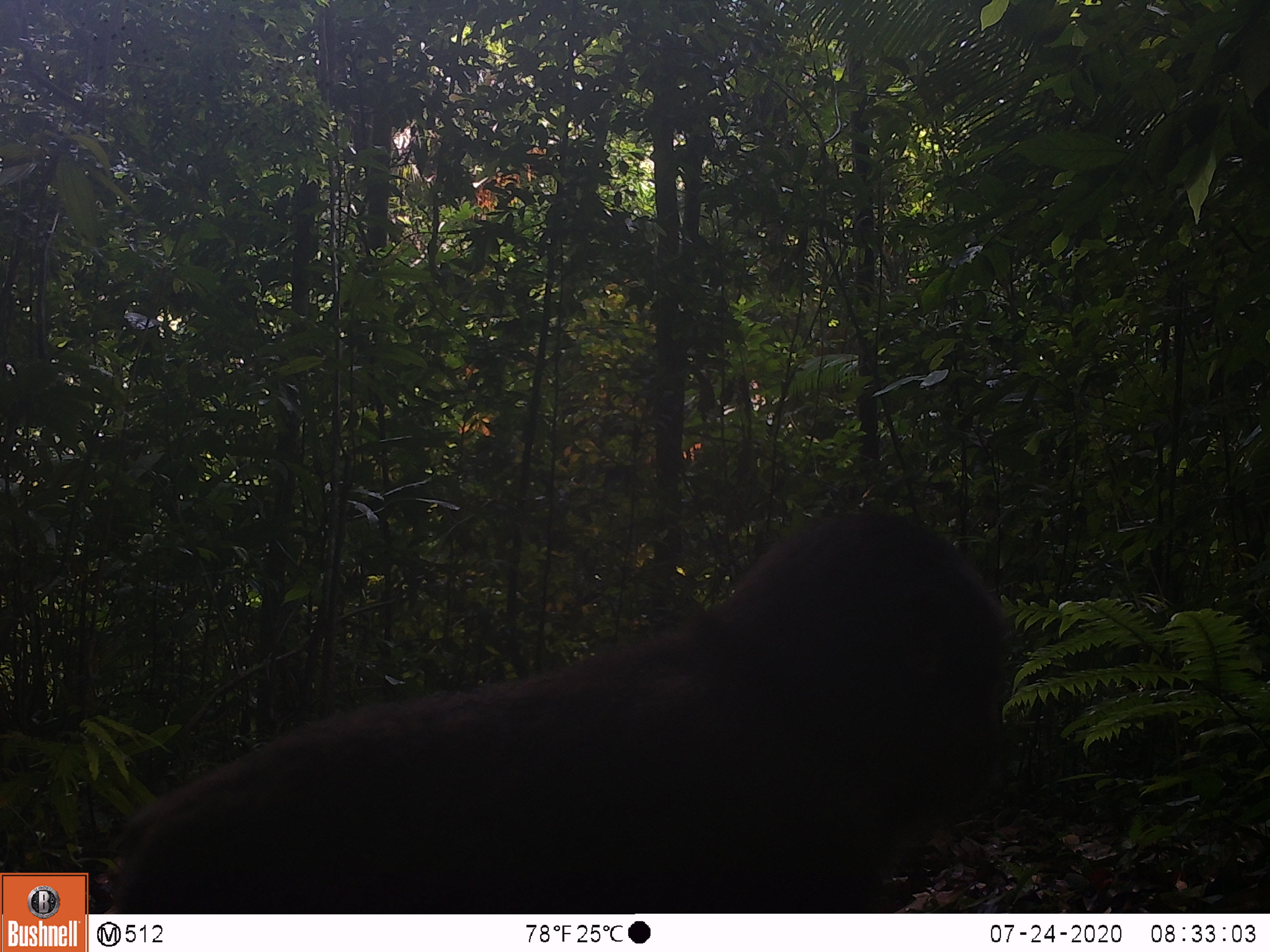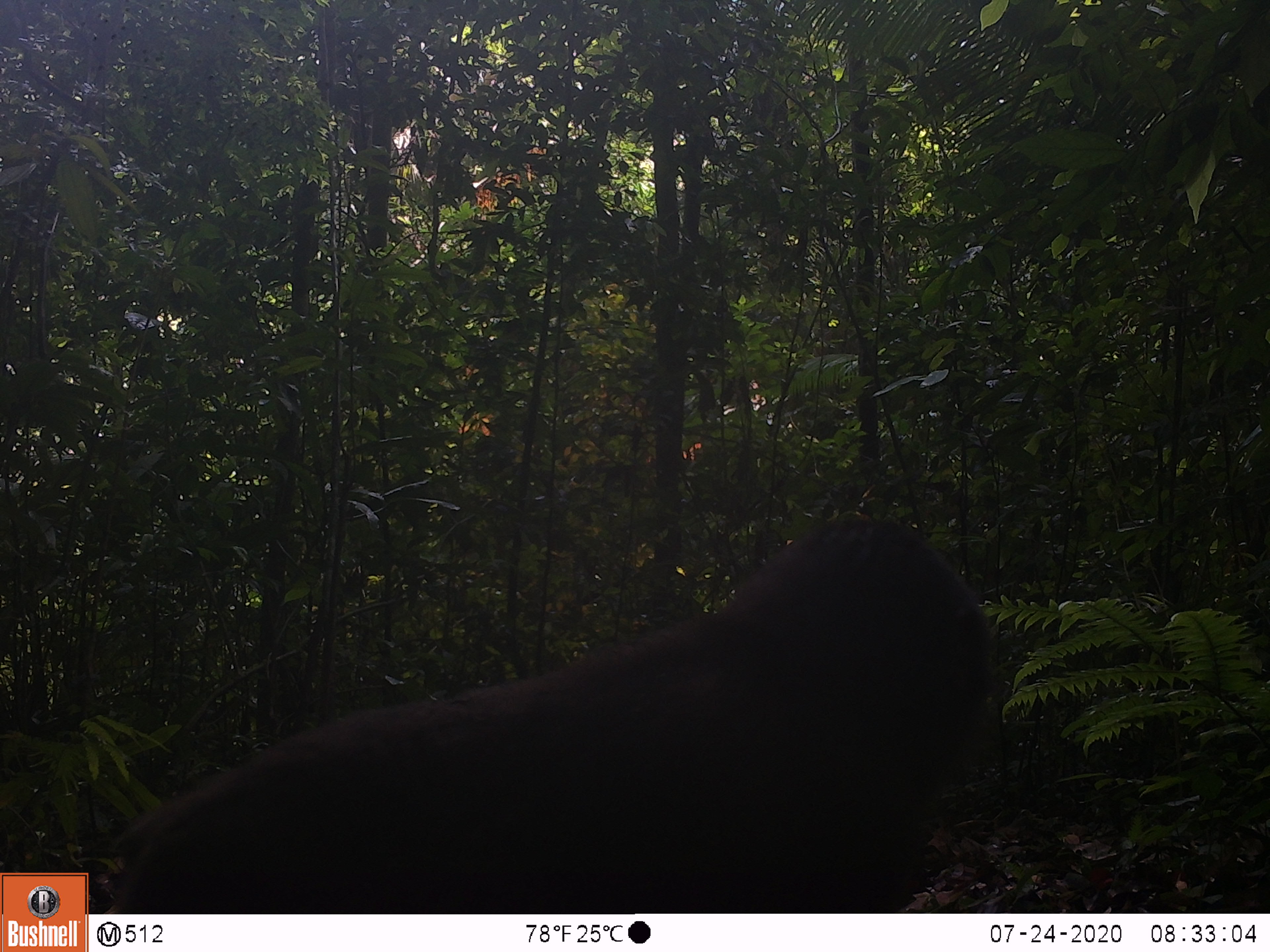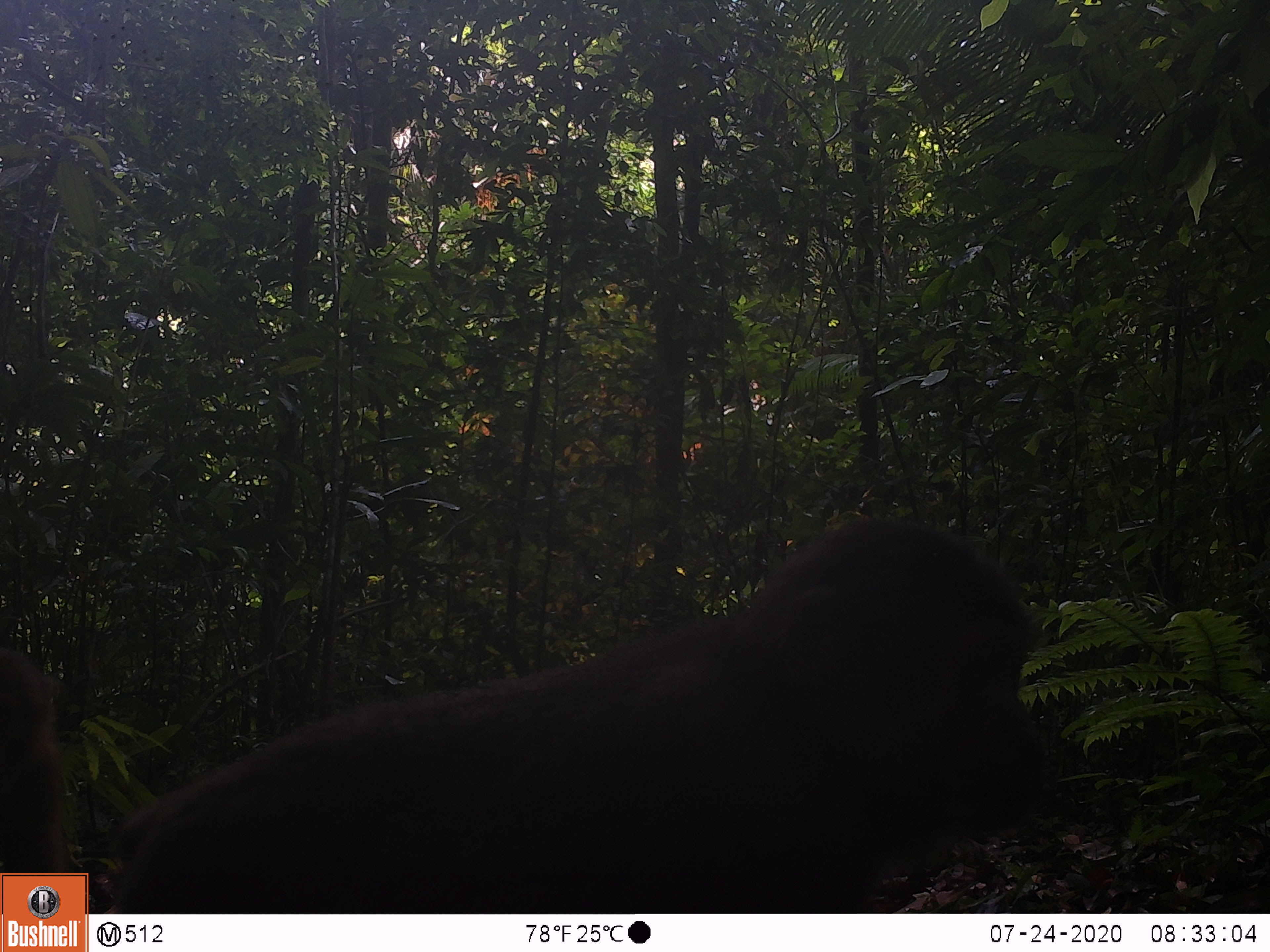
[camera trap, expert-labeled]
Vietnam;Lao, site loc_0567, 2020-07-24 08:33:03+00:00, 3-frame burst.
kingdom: Animalia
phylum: Chordata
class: Mammalia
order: Primates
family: Cercopithecidae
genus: Macaca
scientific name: Macaca arctoides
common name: stump-tailed macaque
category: stump tailed macaque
Stump tailed macaque (stump-tailed macaque) (Macaca arctoides). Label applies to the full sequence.